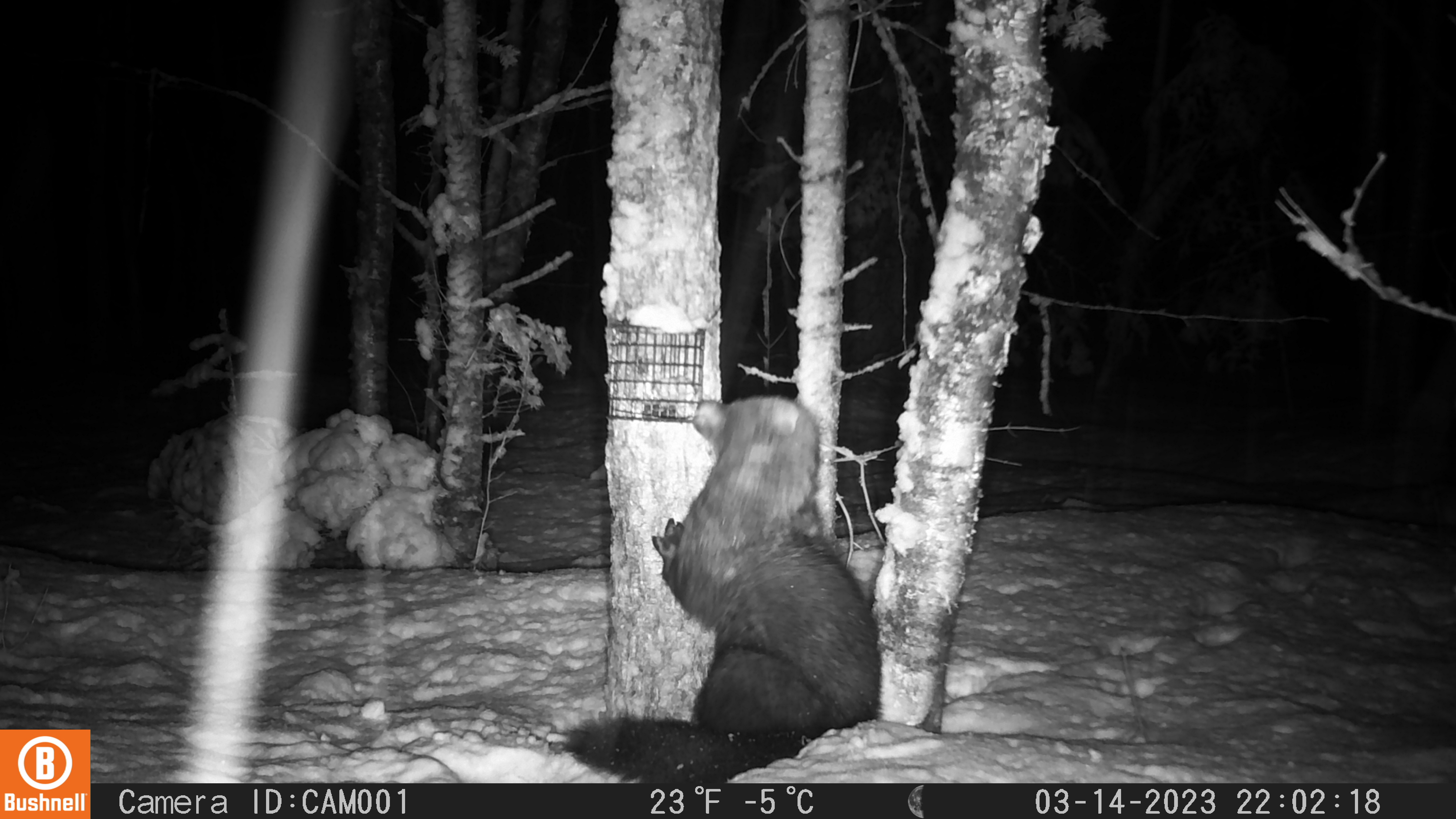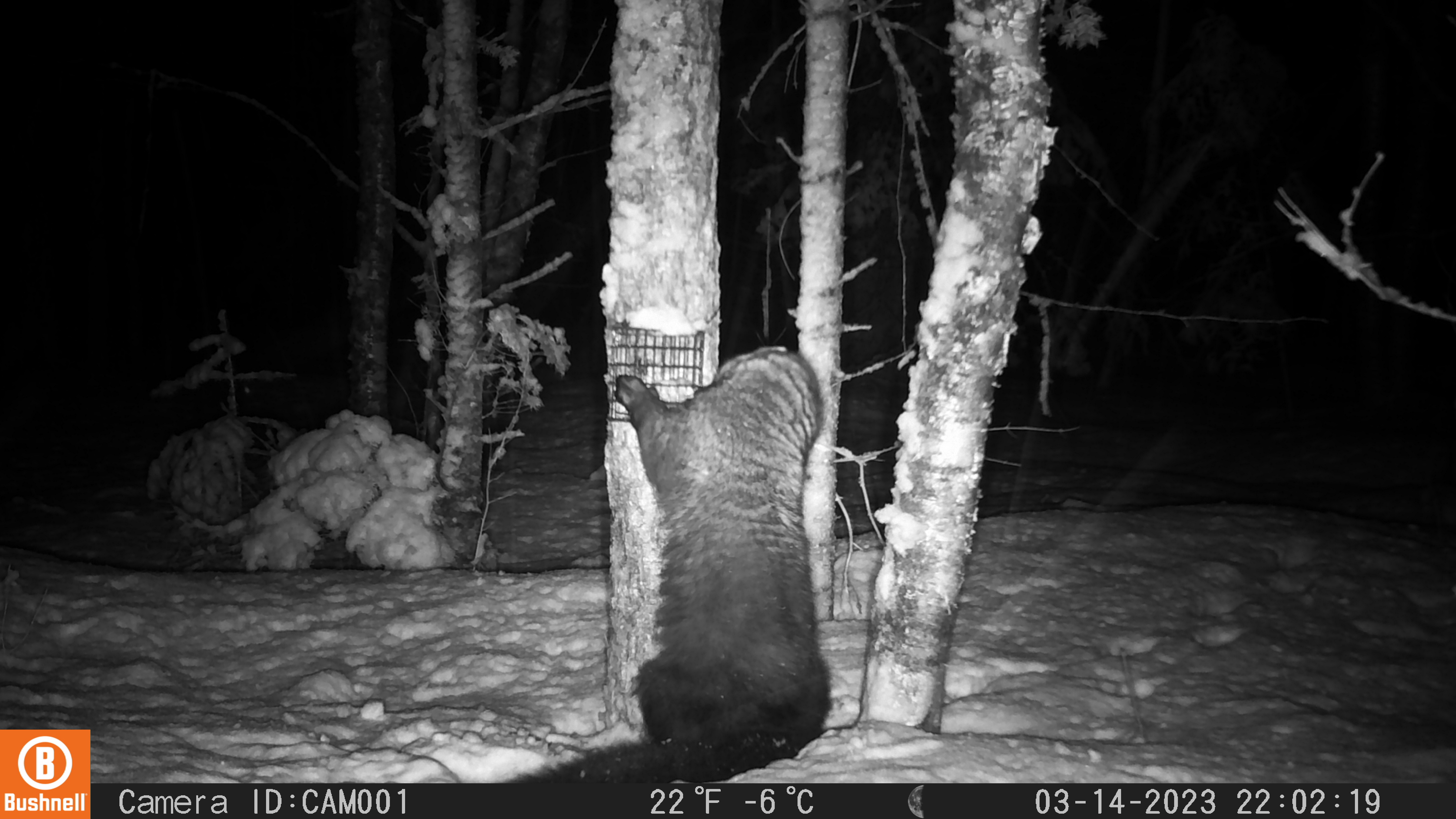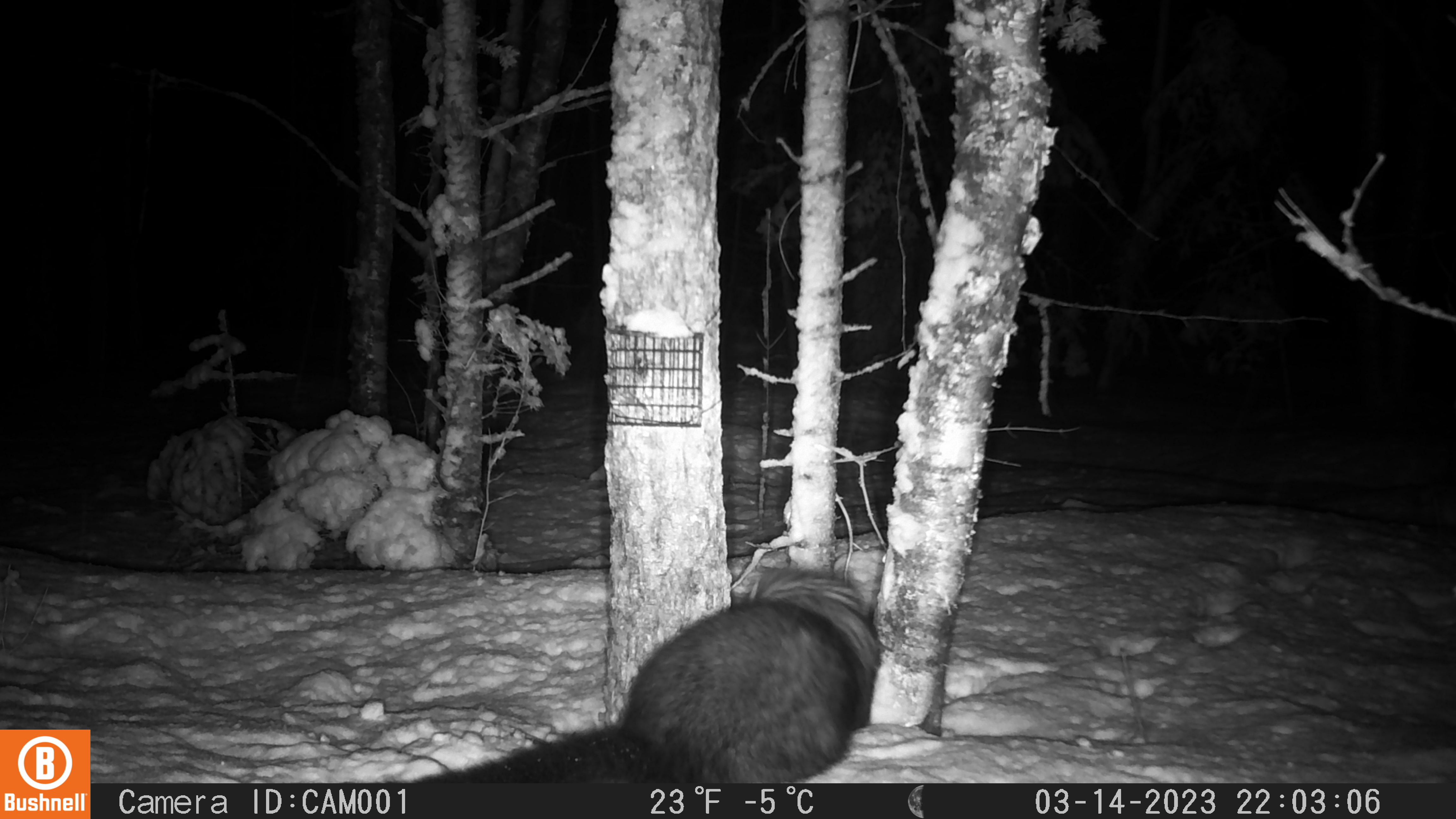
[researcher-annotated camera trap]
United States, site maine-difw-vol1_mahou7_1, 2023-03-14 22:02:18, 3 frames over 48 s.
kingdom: Animalia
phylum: Chordata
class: Mammalia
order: Carnivora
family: Mustelidae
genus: Pekania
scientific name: Pekania pennanti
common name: fisher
Fisher (Pekania pennanti).